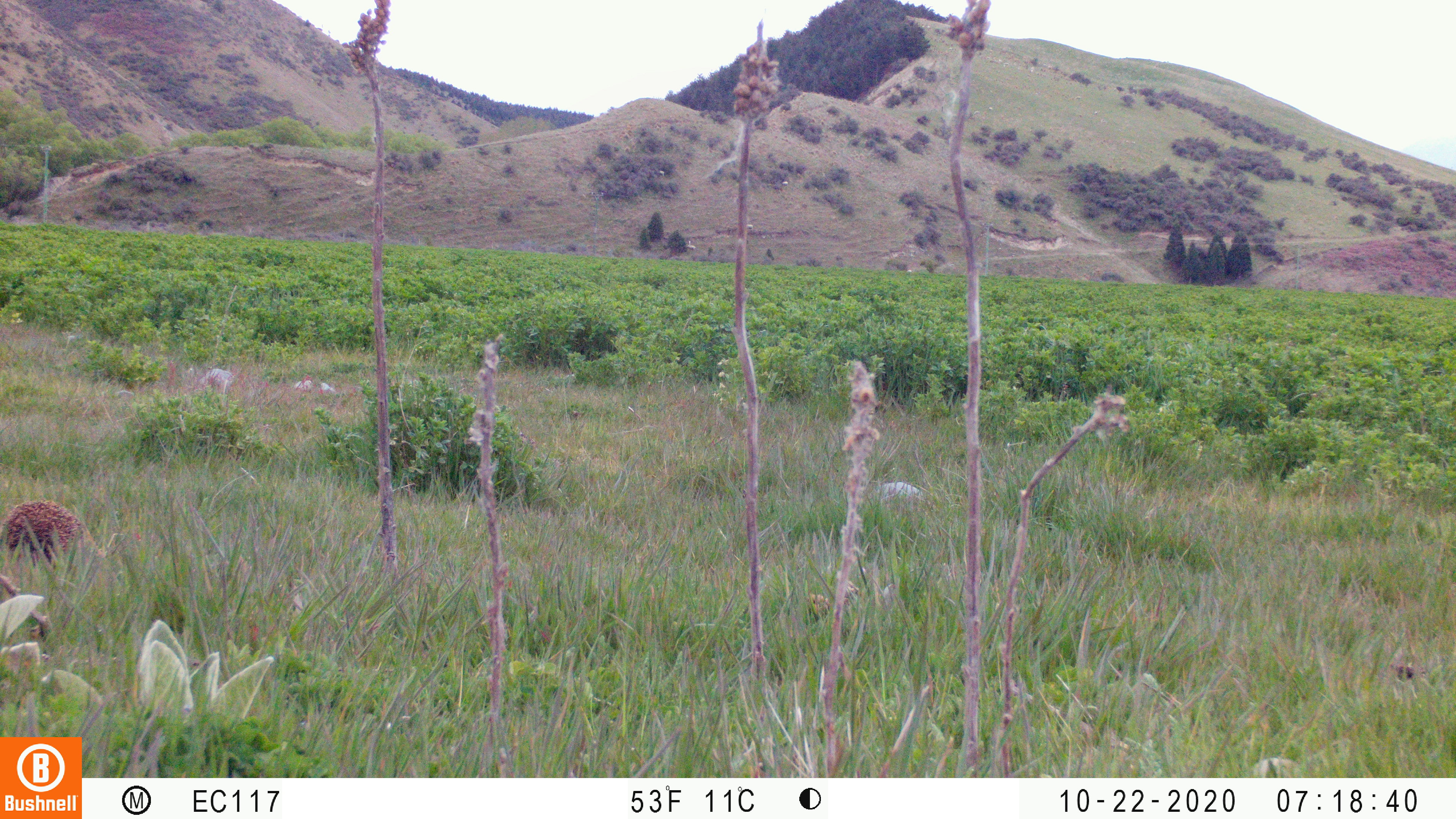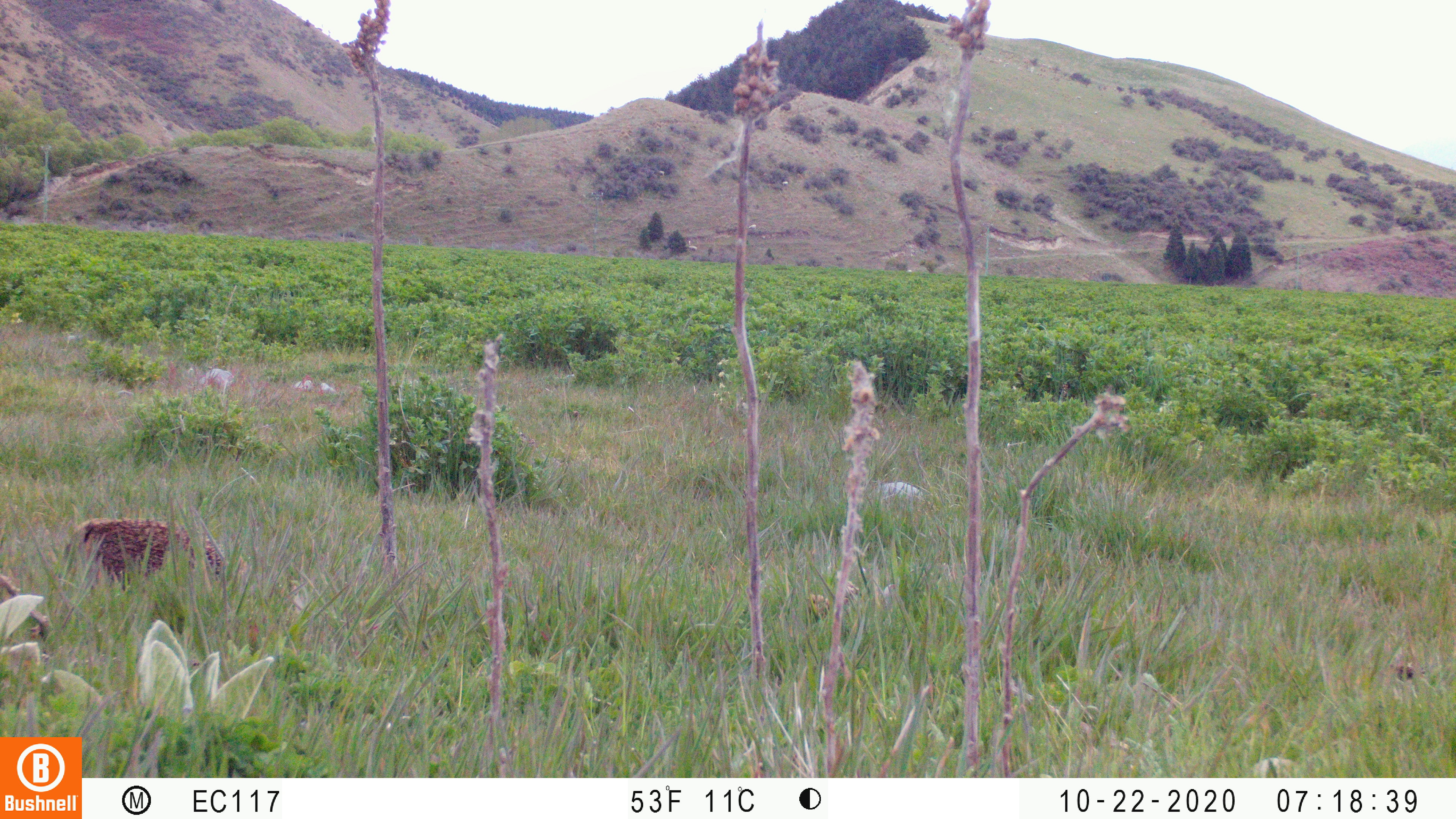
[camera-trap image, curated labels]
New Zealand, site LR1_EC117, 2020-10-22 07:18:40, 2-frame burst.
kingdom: Animalia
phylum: Chordata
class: Mammalia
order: Eulipotyphla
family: Erinaceidae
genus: Erinaceus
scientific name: Erinaceus europaeus europaeus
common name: european hedgehog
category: hedgehog